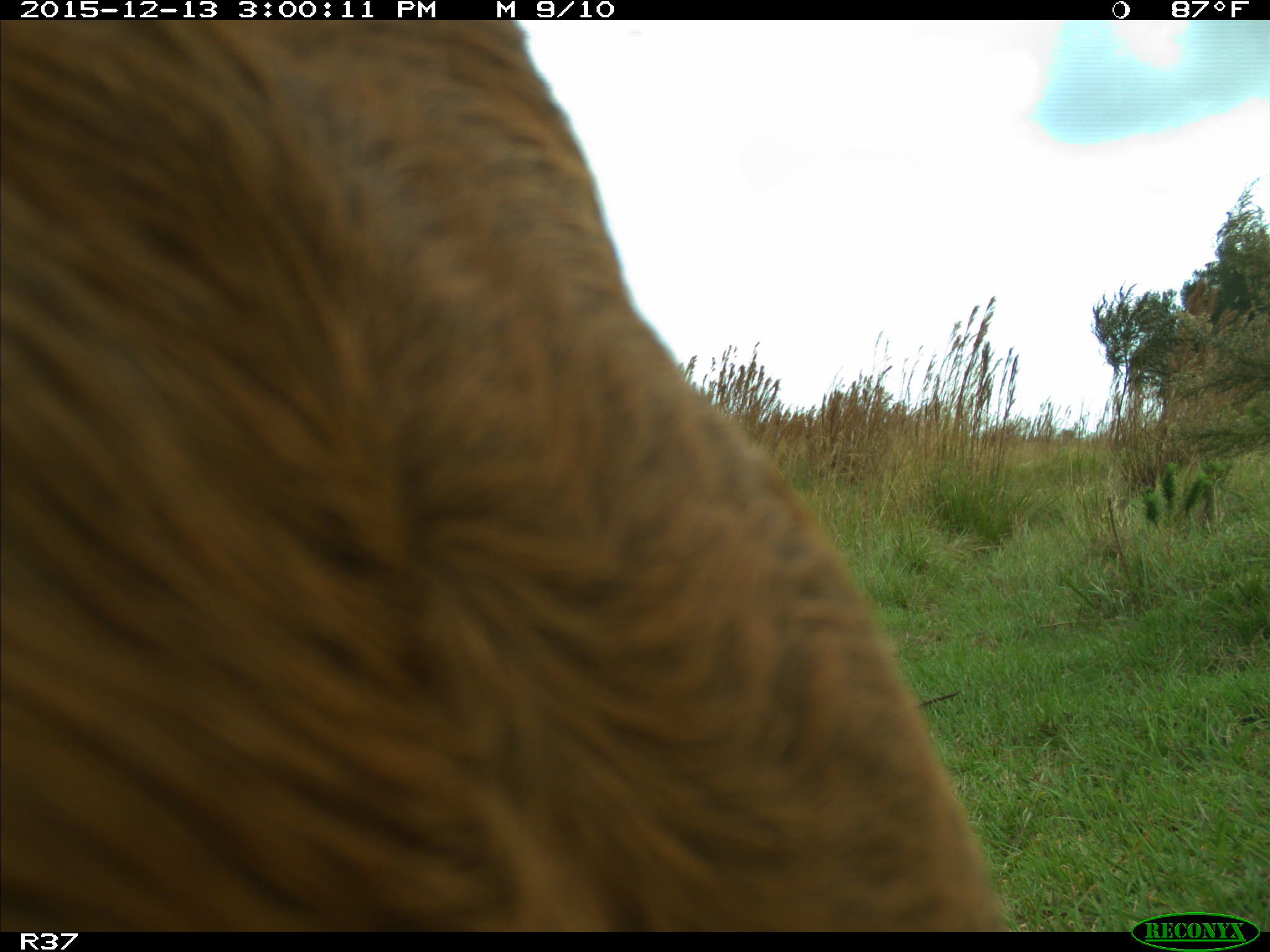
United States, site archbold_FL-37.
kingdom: Animalia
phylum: Chordata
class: Mammalia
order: Artiodactyla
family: Bovidae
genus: Bos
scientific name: Bos taurus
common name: domestic cow